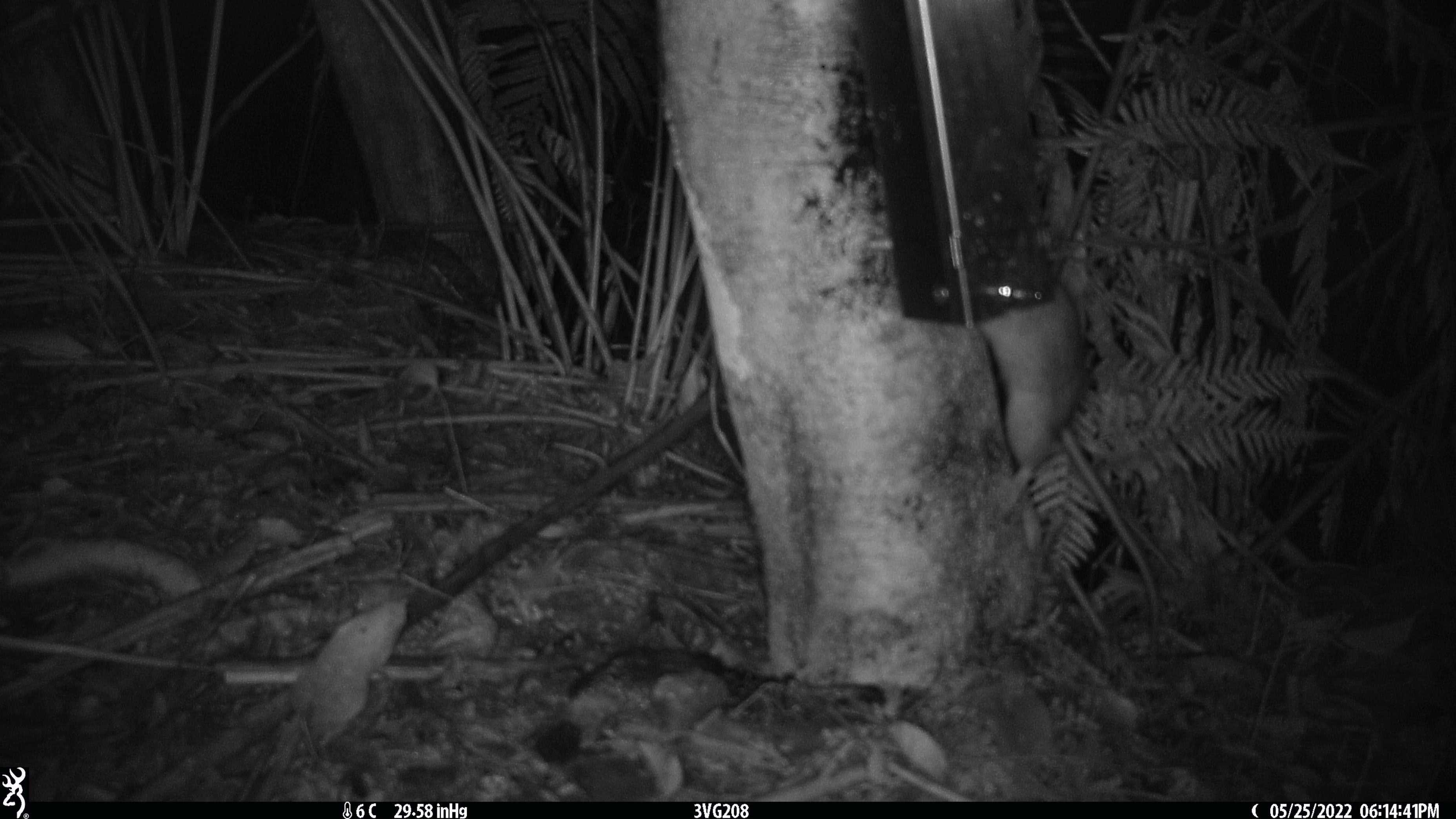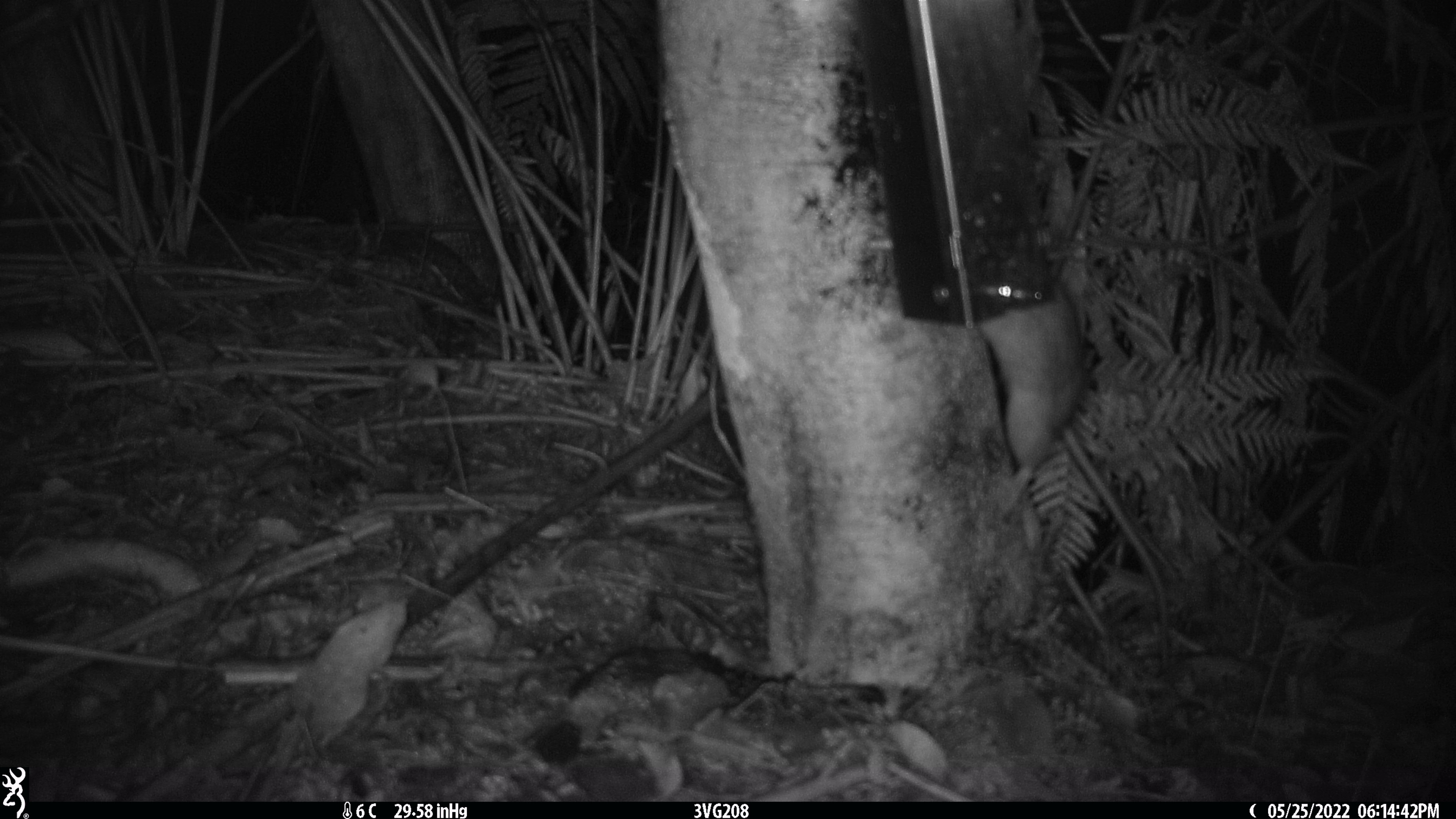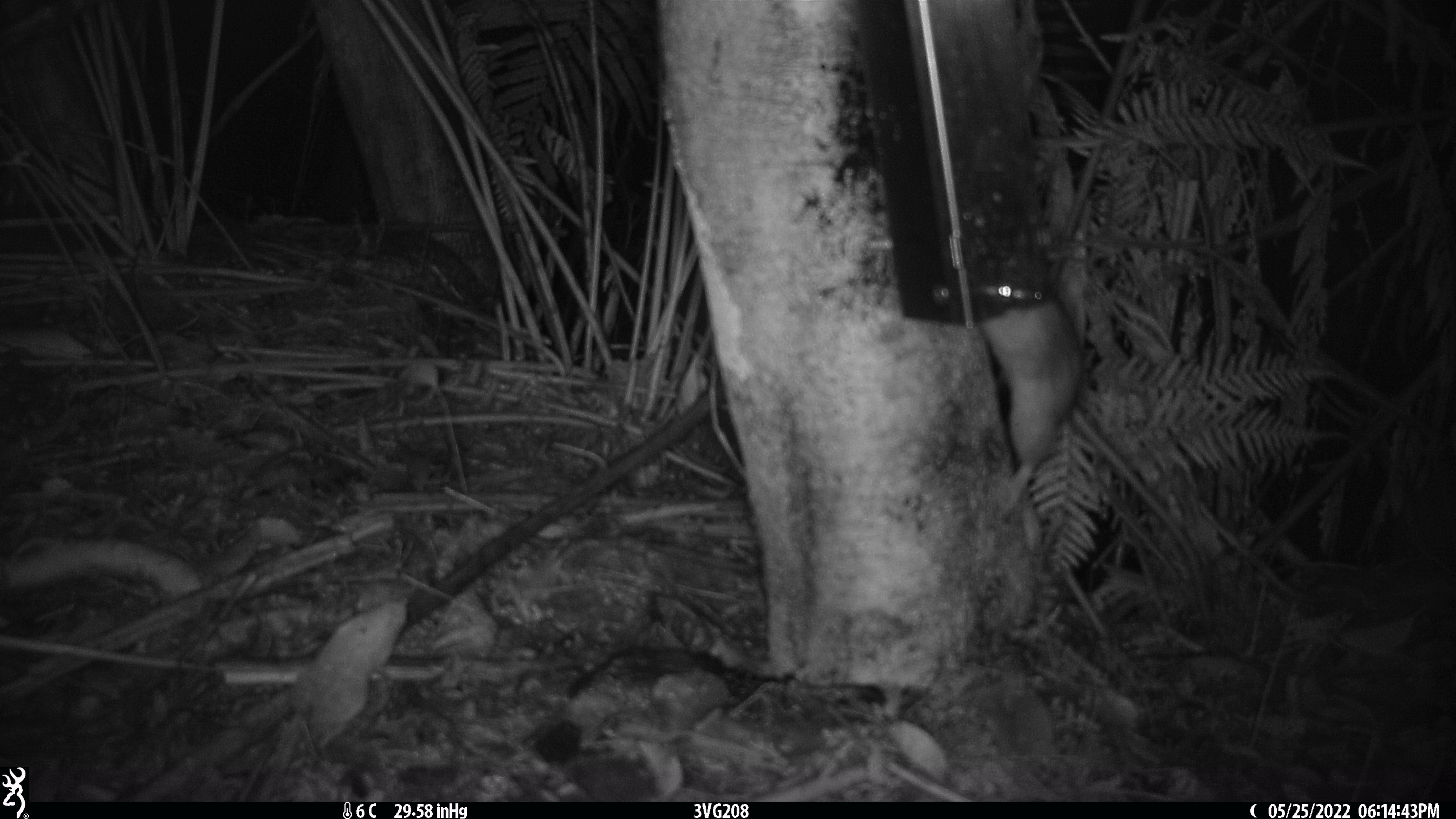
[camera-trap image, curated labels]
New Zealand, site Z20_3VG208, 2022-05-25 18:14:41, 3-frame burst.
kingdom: Animalia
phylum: Chordata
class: Mammalia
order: Rodentia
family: Muridae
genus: Rattus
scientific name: Rattus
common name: rat